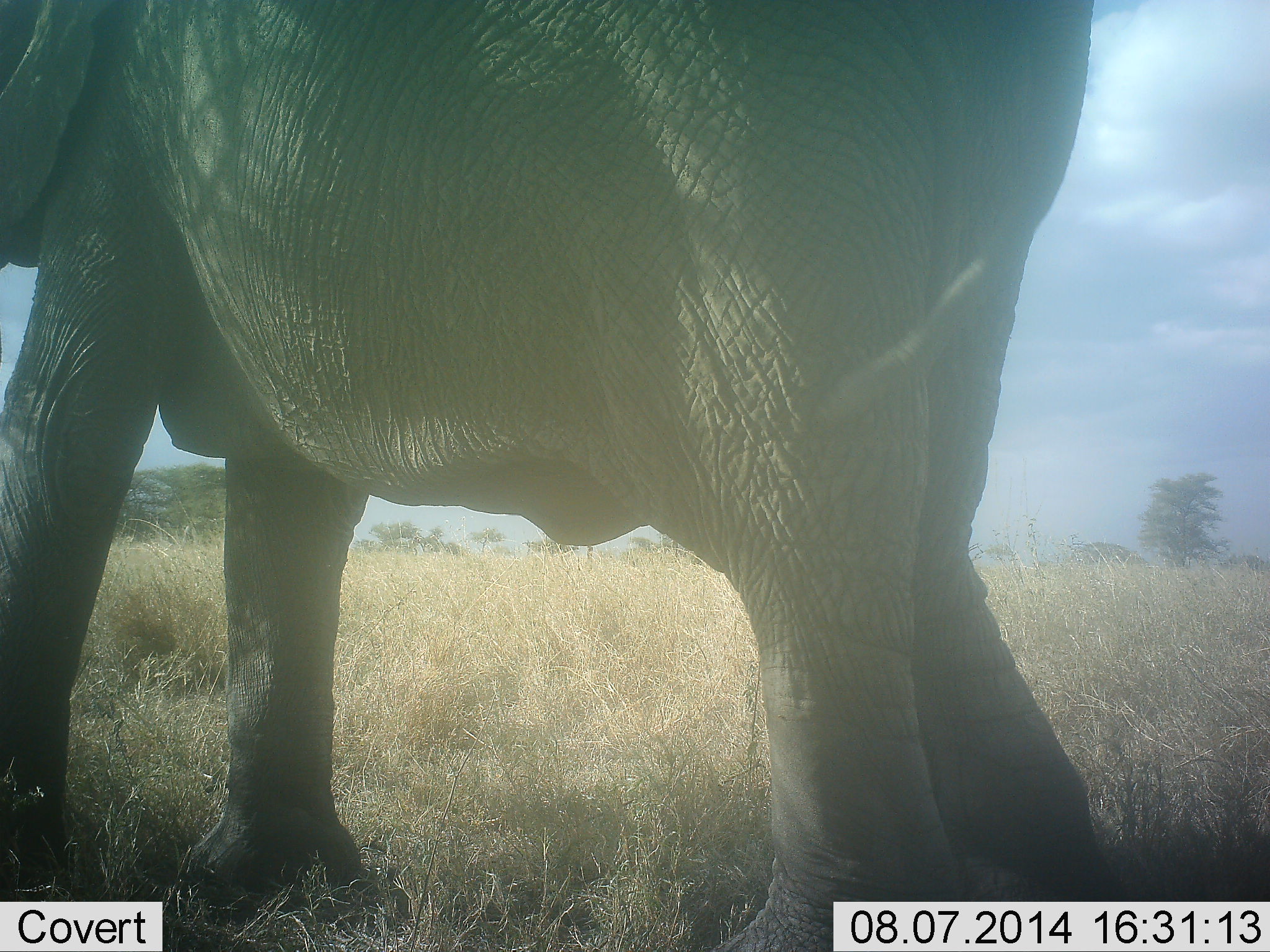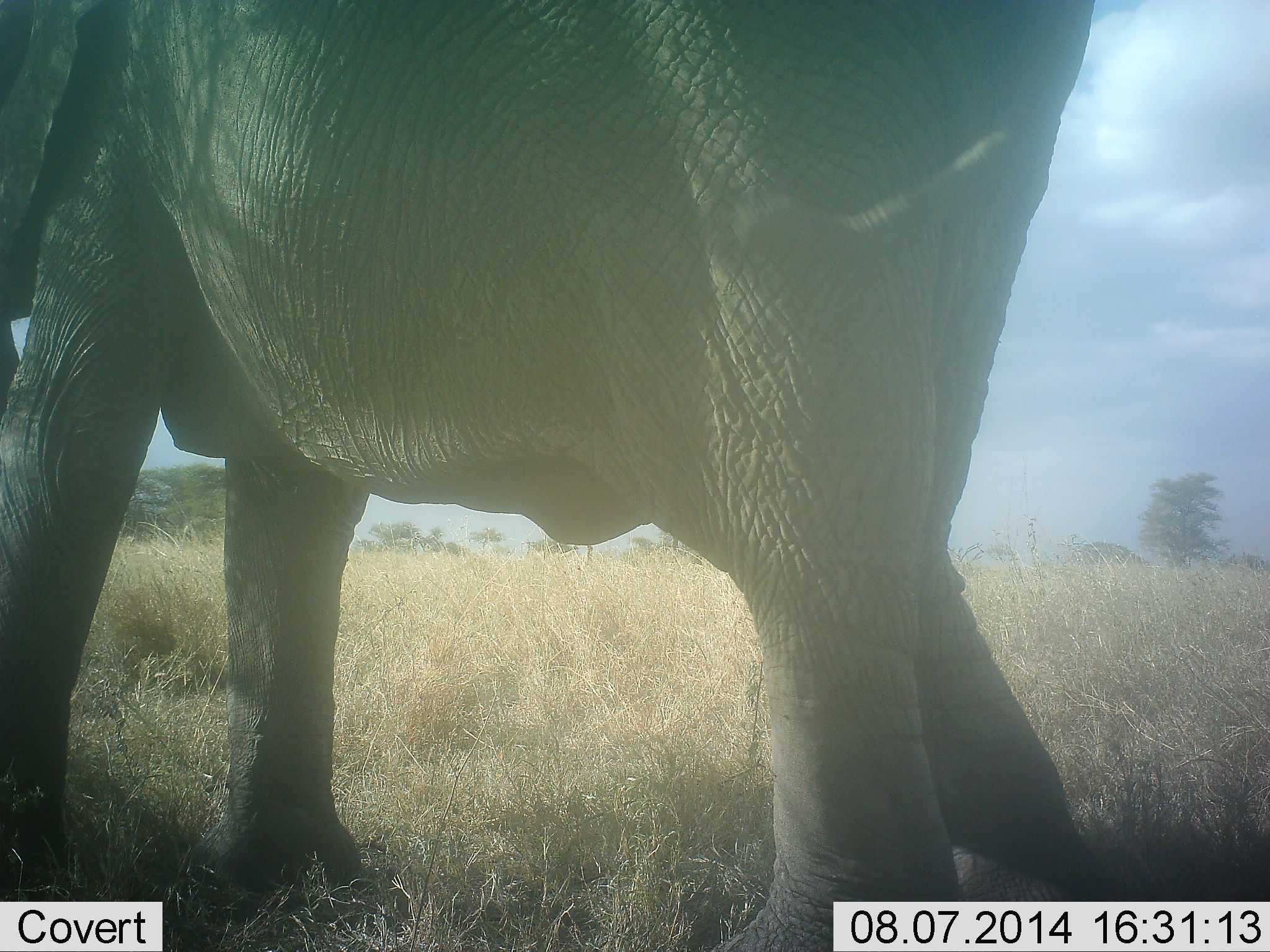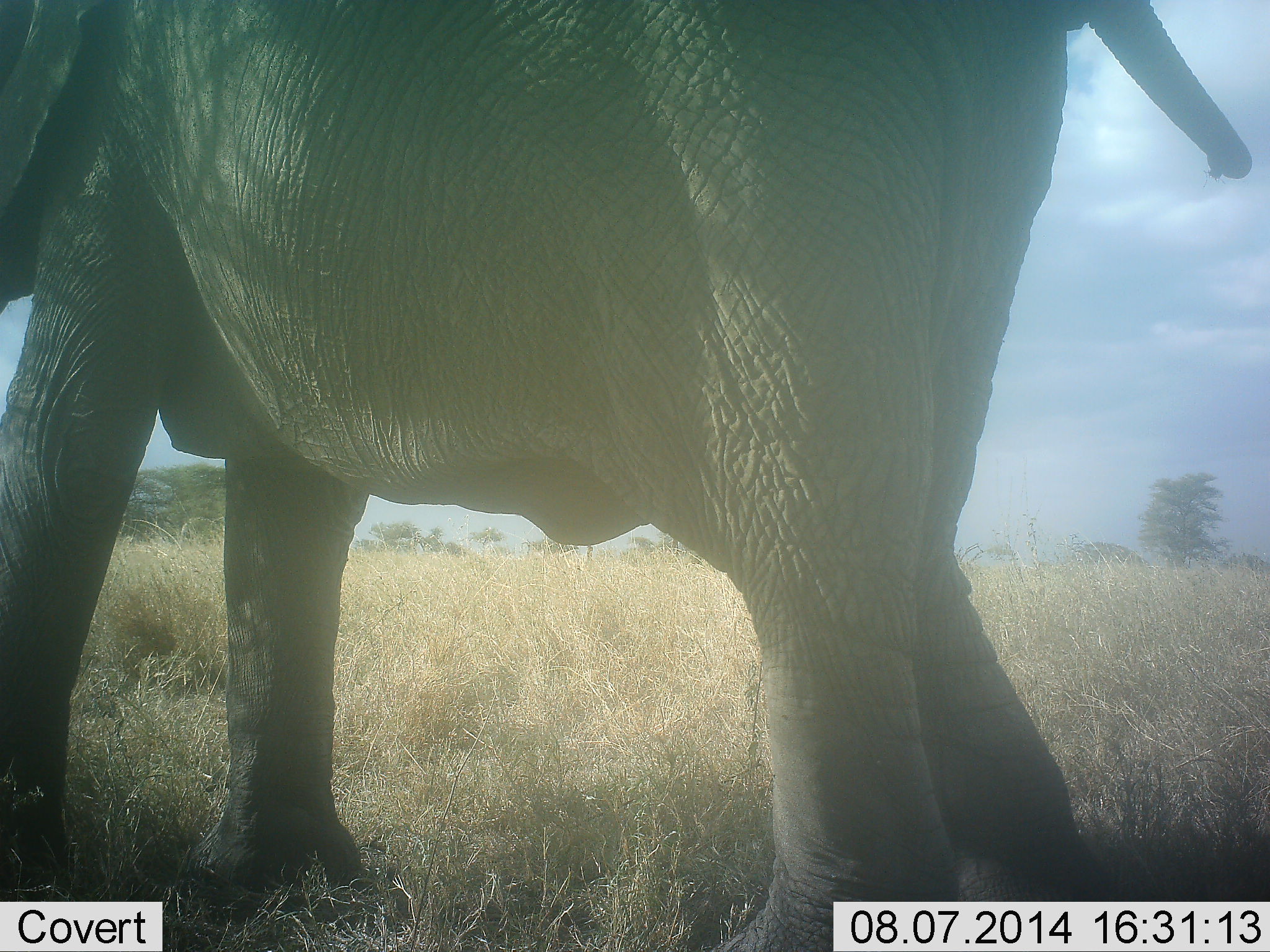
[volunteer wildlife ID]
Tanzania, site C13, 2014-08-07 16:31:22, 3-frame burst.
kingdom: Animalia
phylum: Chordata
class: Mammalia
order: Proboscidea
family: Elephantidae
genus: Loxodonta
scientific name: Loxodonta africana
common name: african bush elephant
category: elephant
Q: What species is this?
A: Elephant (african bush elephant) (Loxodonta africana).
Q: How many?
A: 1.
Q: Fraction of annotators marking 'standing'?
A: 80%.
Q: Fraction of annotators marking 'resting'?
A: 0%.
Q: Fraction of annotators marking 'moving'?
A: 30%.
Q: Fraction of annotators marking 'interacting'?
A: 0%.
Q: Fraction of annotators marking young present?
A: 0%.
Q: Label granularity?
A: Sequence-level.